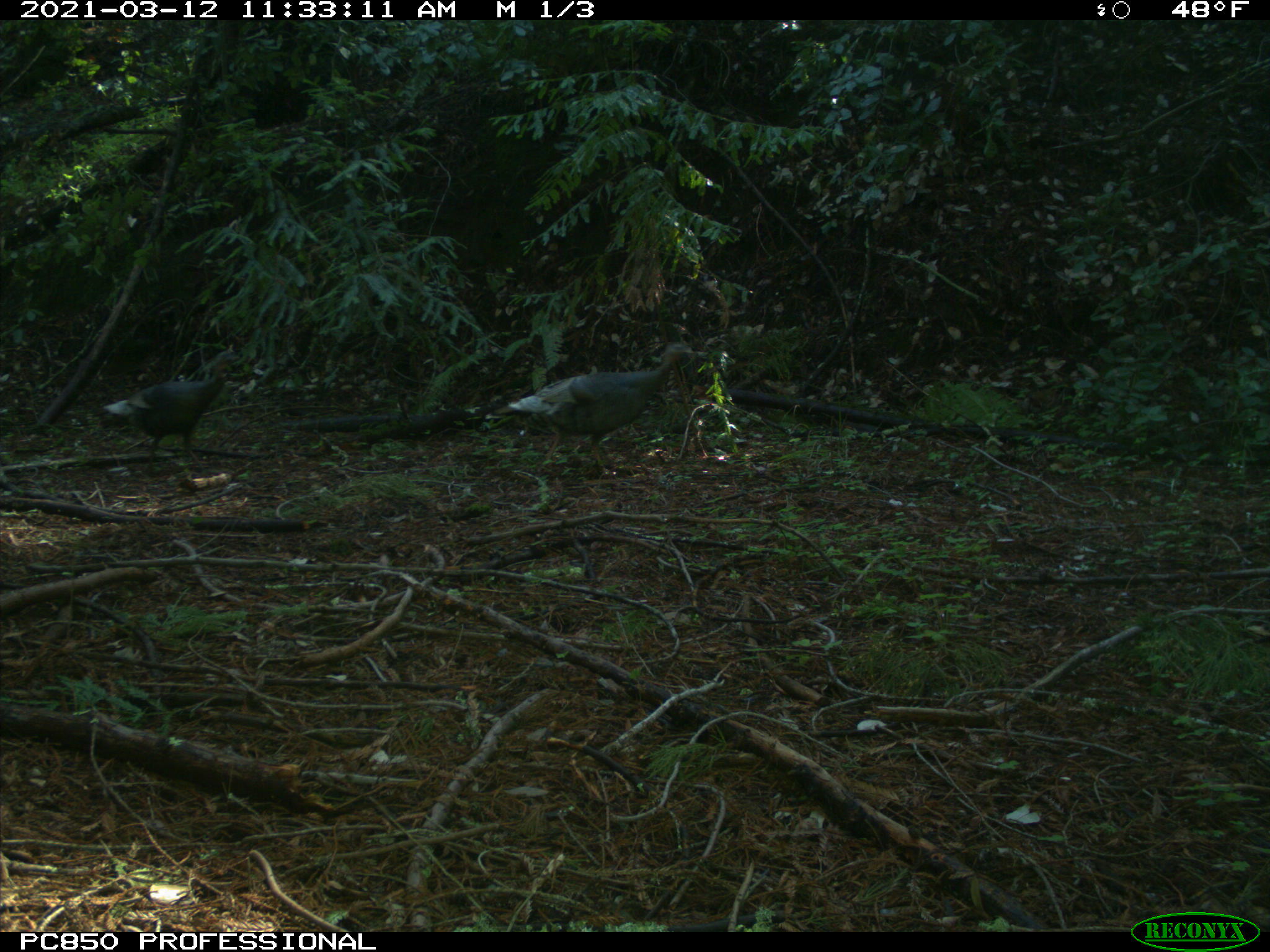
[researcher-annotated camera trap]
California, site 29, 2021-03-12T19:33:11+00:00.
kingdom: Animalia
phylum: Chordata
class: Aves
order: Galliformes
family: Phasianidae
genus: Meleagris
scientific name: Meleagris gallopavo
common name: turkey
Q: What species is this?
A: Turkey (Meleagris gallopavo).